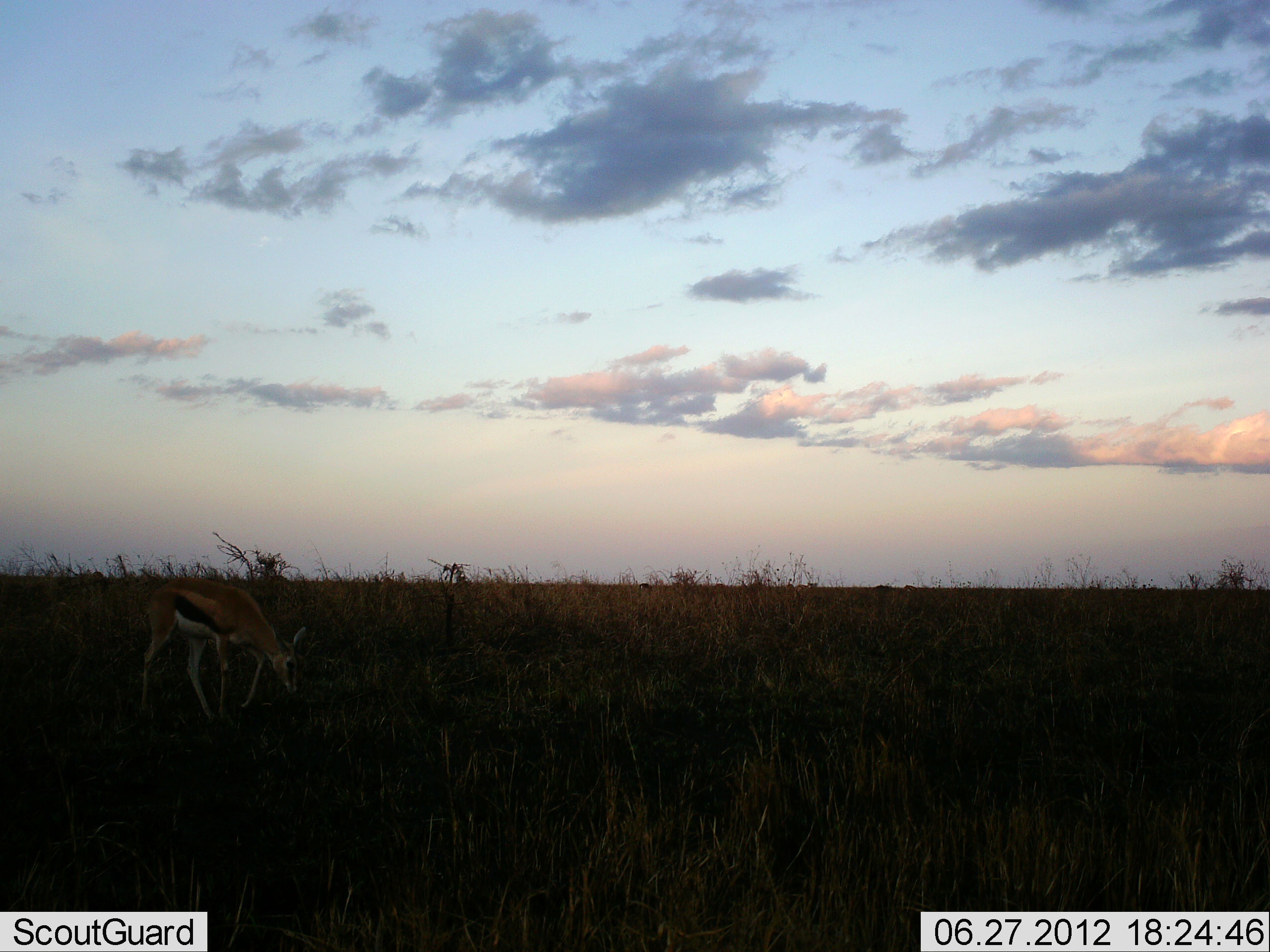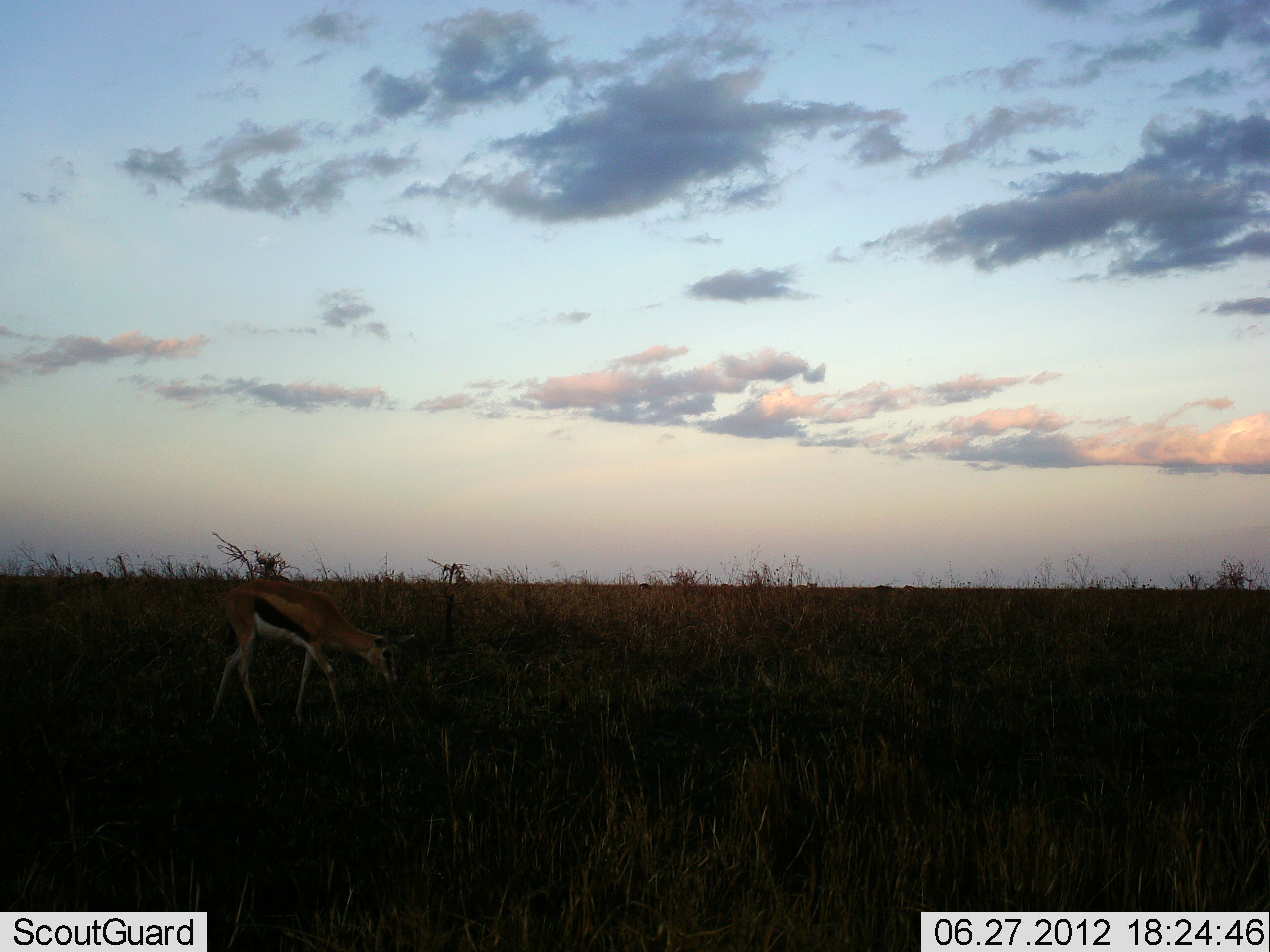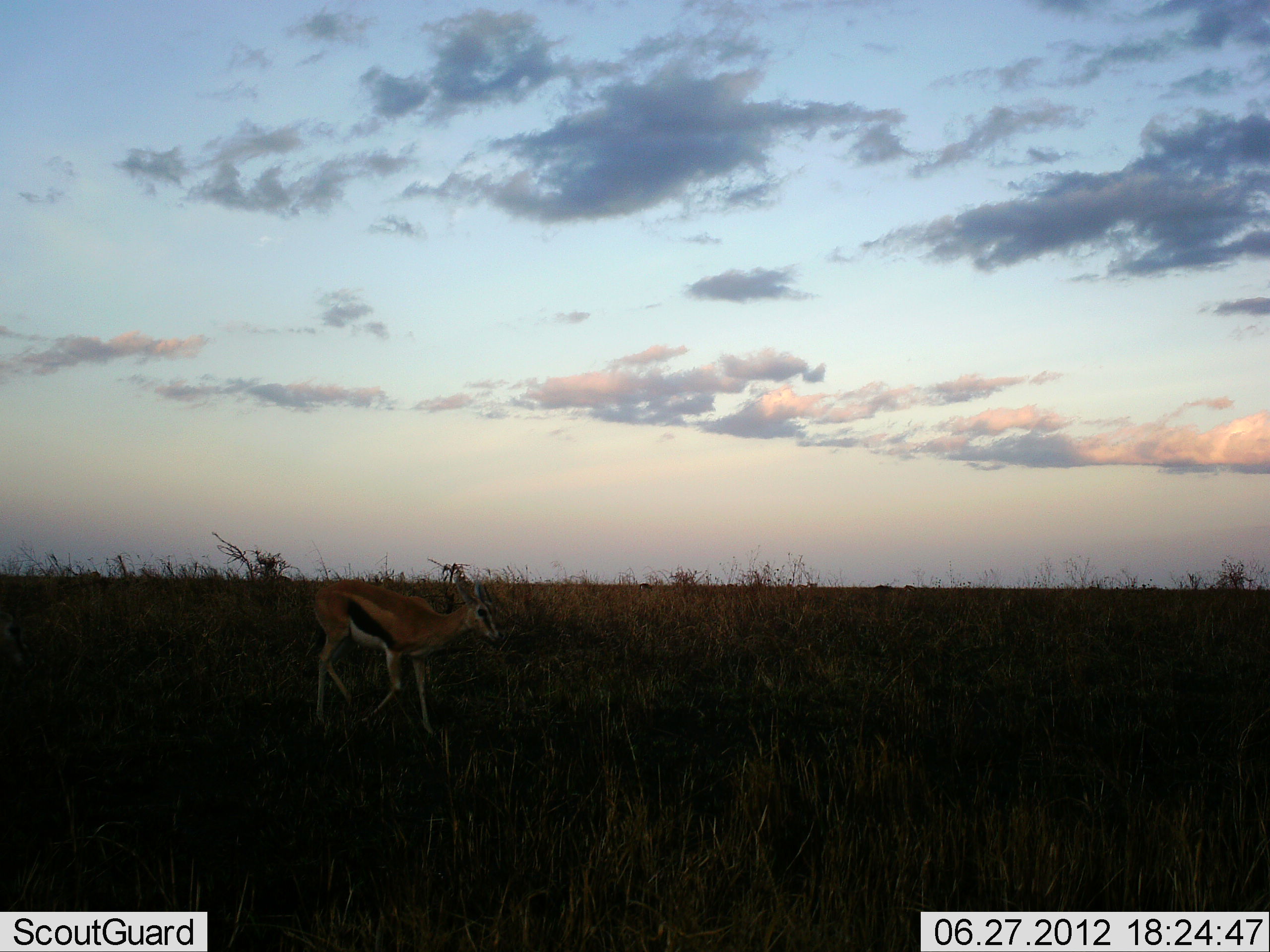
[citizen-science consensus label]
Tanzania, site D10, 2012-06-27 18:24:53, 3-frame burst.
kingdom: Animalia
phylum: Chordata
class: Mammalia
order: Artiodactyla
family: Bovidae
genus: Eudorcas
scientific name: Eudorcas thomsonii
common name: thomson's gazelle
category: gazellethomsons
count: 1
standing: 20%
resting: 0%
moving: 80%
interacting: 0%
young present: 0%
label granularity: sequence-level